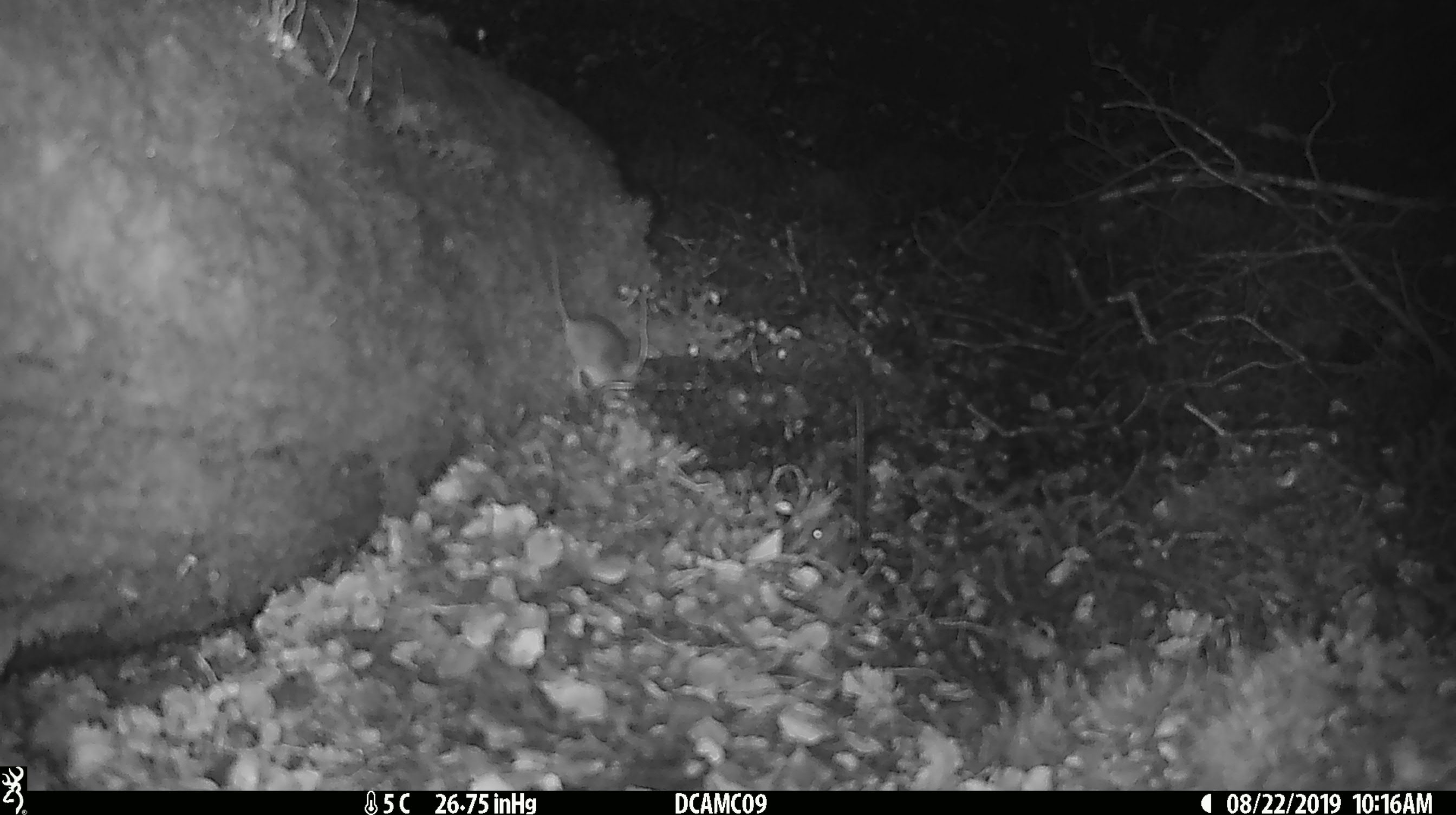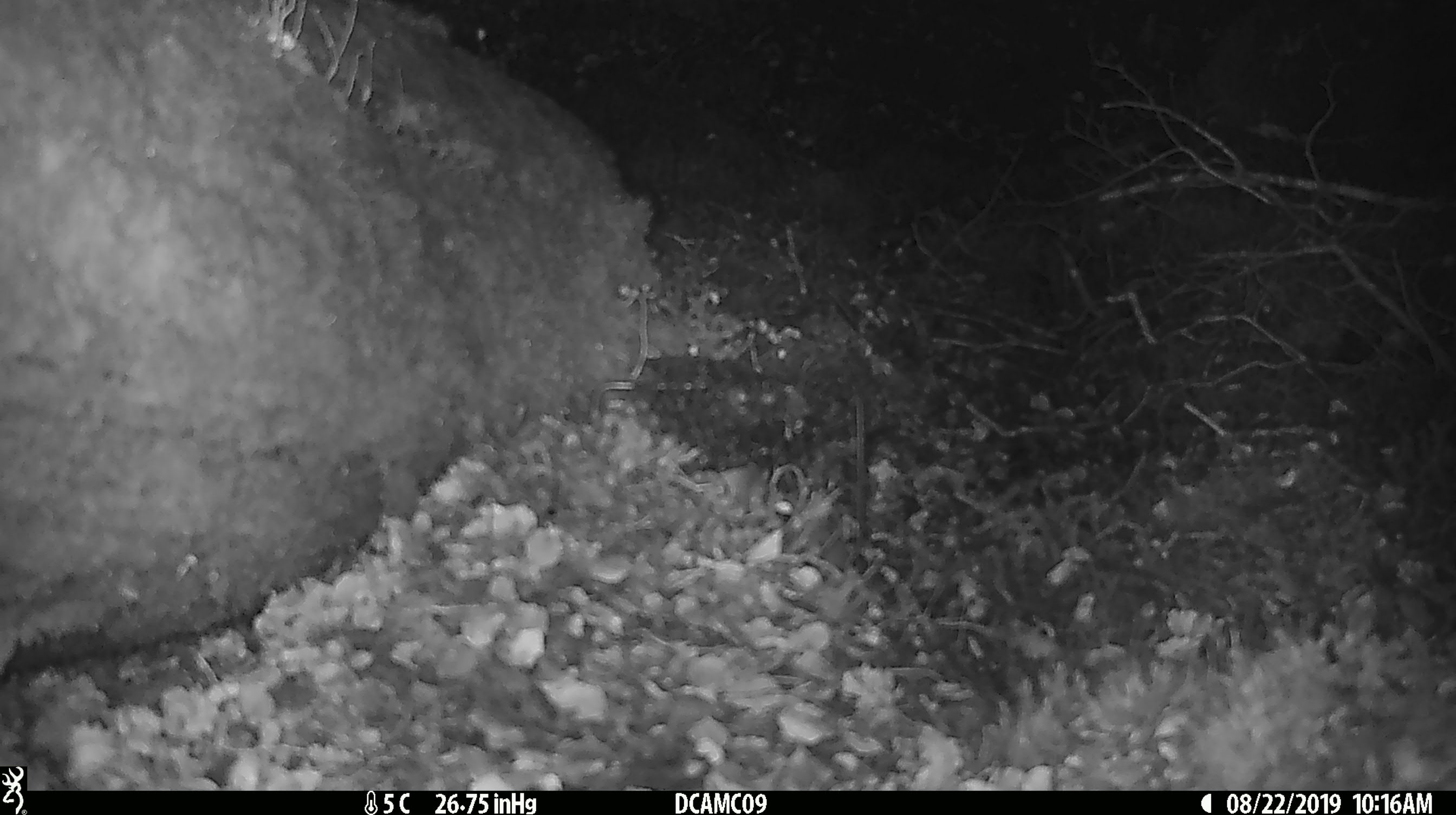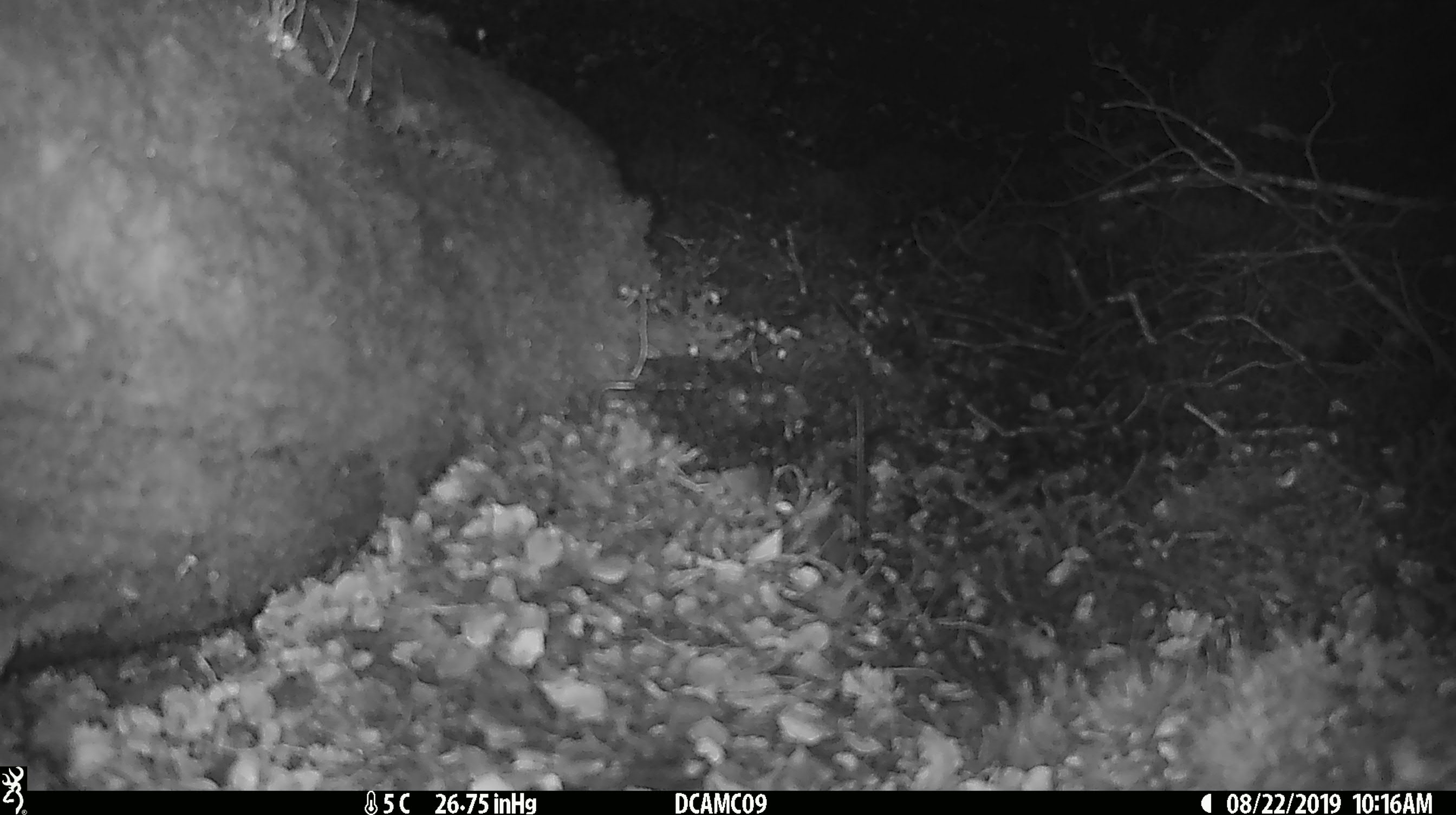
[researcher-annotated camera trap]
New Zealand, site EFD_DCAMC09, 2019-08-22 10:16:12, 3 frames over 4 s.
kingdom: Animalia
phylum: Chordata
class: Mammalia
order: Rodentia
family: Muridae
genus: Mus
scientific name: Mus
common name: mouse